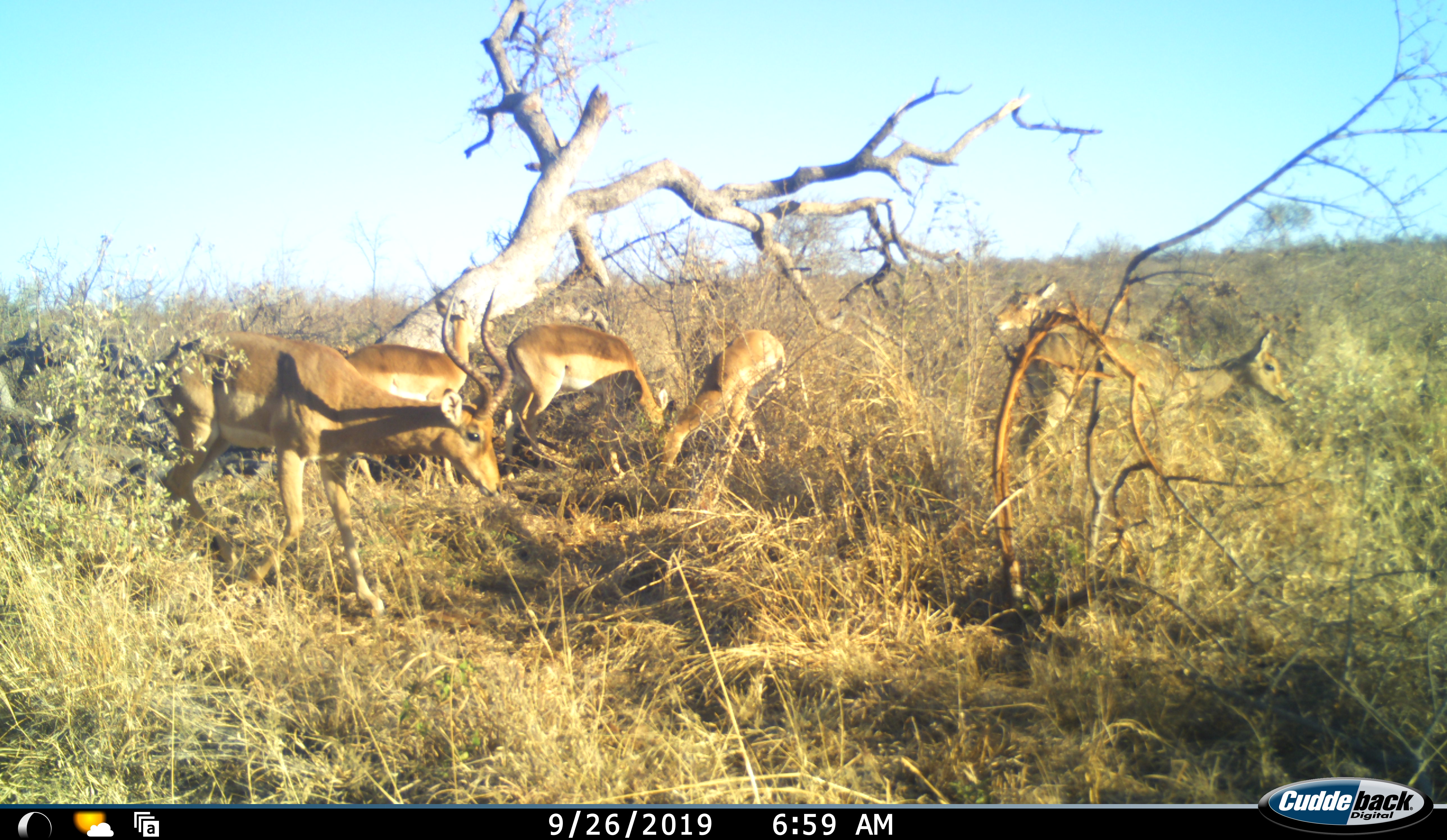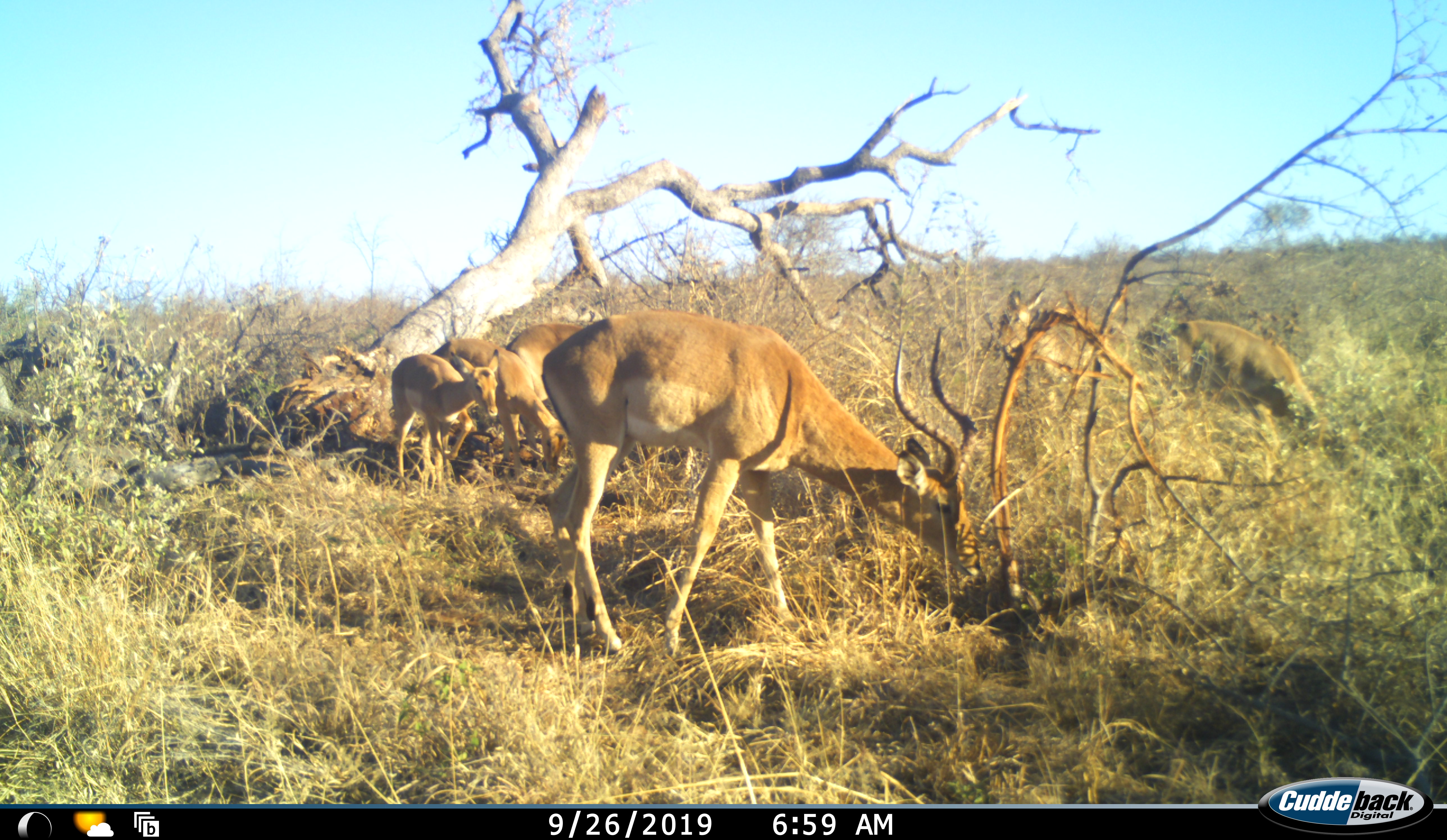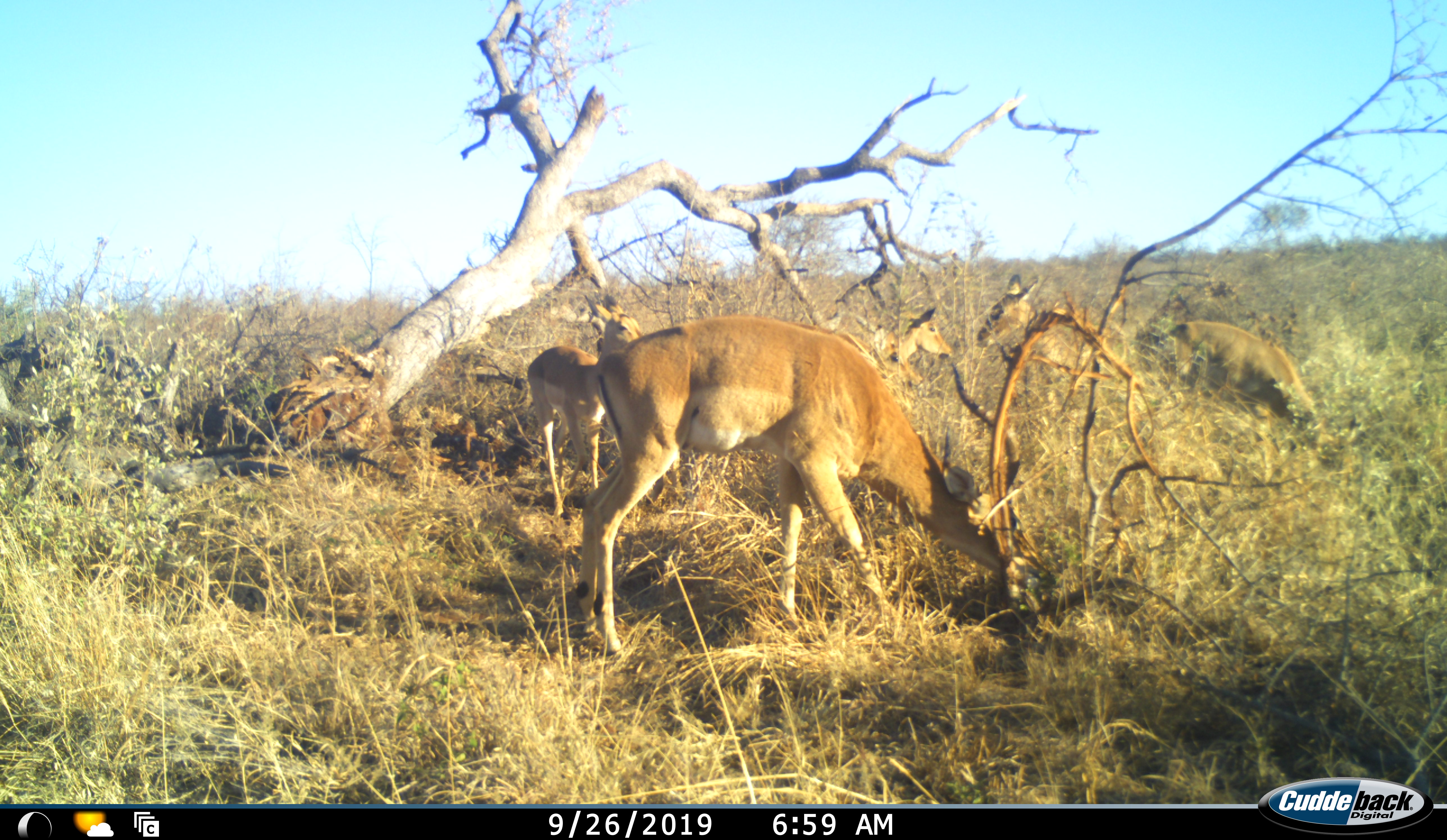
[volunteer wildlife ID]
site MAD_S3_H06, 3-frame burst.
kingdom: Animalia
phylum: Chordata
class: Mammalia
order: Artiodactyla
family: Bovidae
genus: Aepyceros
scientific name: Aepyceros melampus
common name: impala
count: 6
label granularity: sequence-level